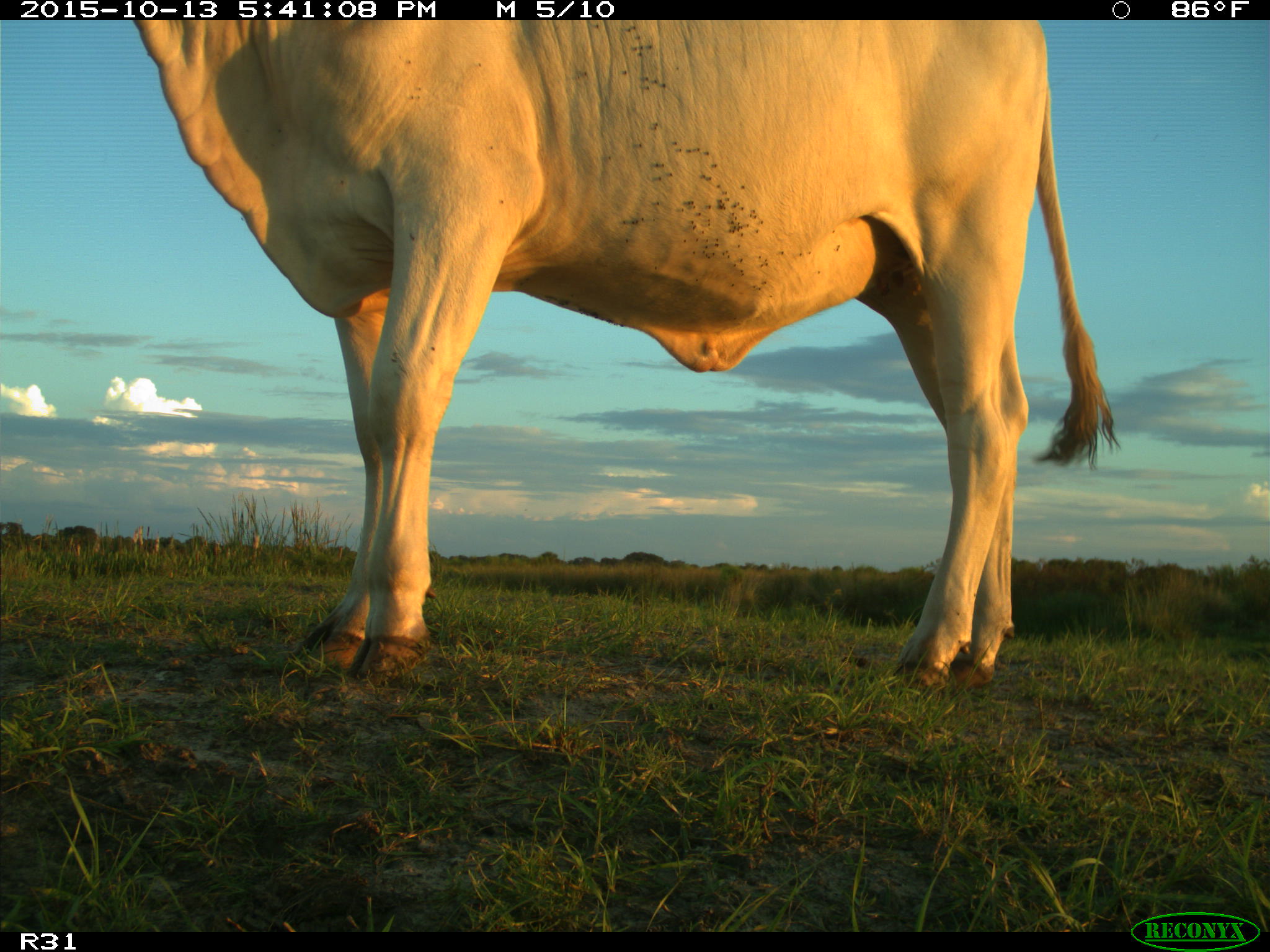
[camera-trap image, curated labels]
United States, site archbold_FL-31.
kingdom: Animalia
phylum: Chordata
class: Mammalia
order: Artiodactyla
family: Bovidae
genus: Bos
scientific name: Bos taurus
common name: domestic cow